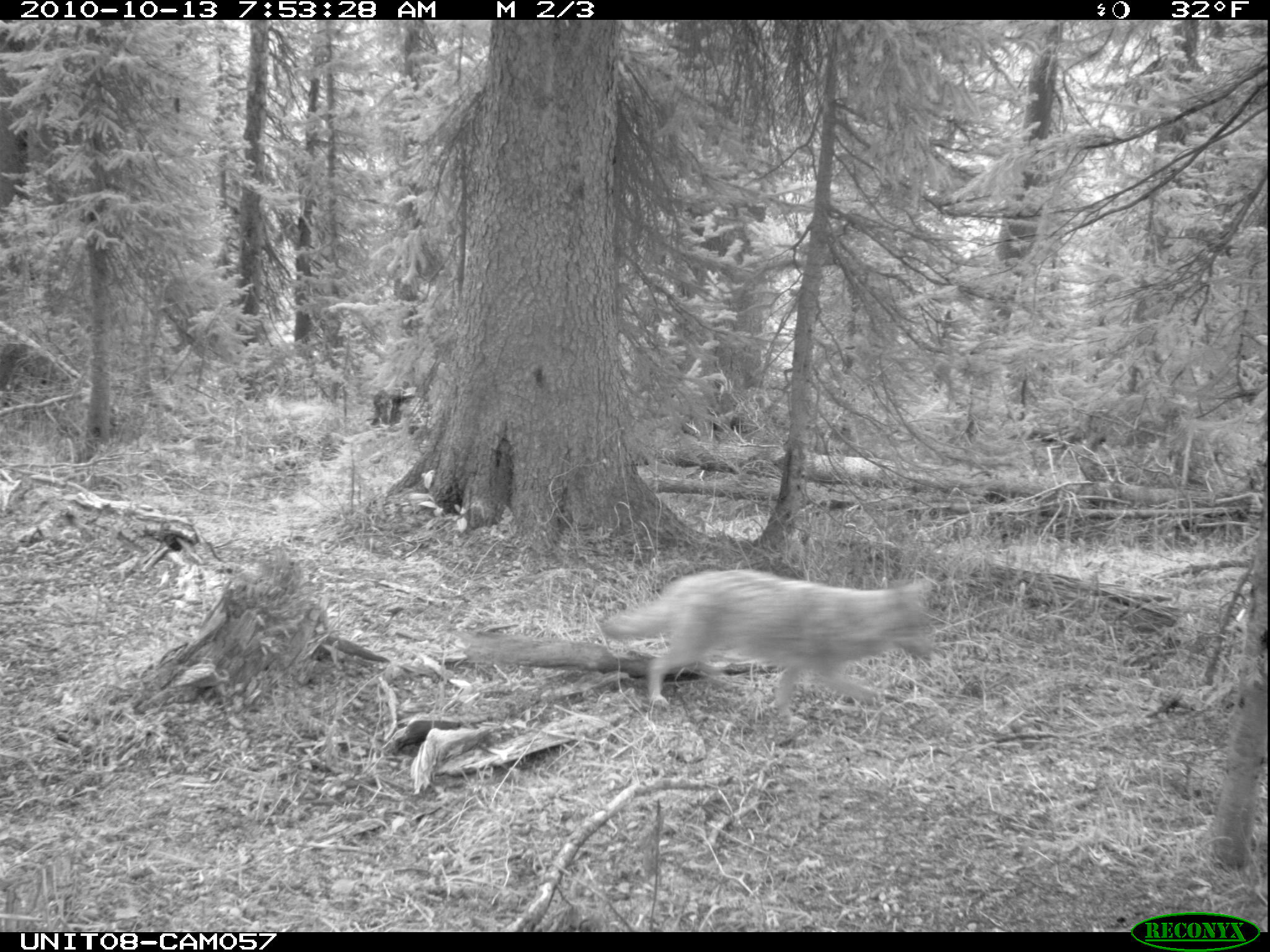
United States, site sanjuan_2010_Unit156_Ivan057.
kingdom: Animalia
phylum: Chordata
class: Mammalia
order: Carnivora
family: Canidae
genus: Canis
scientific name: Canis latrans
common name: coyote